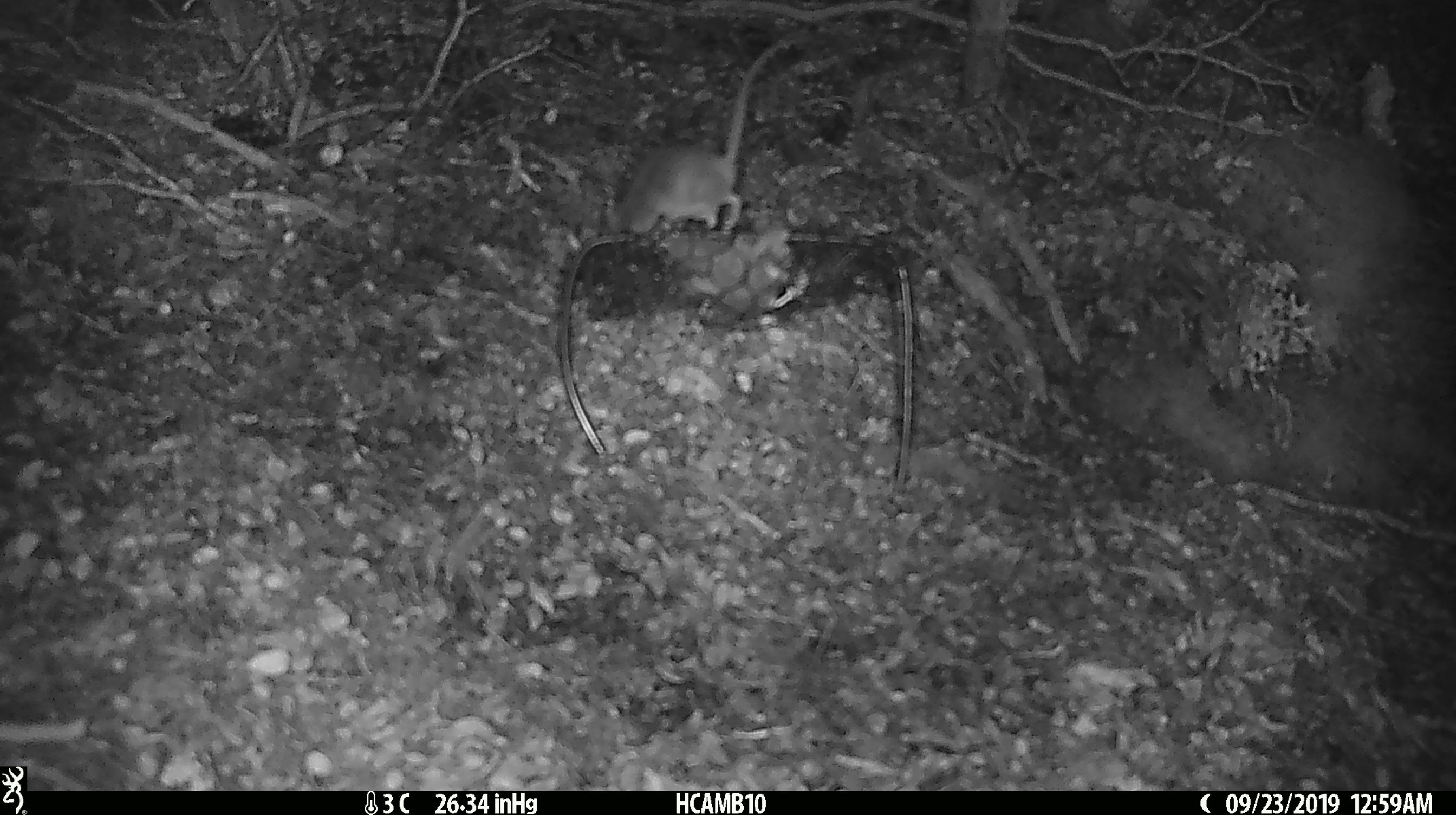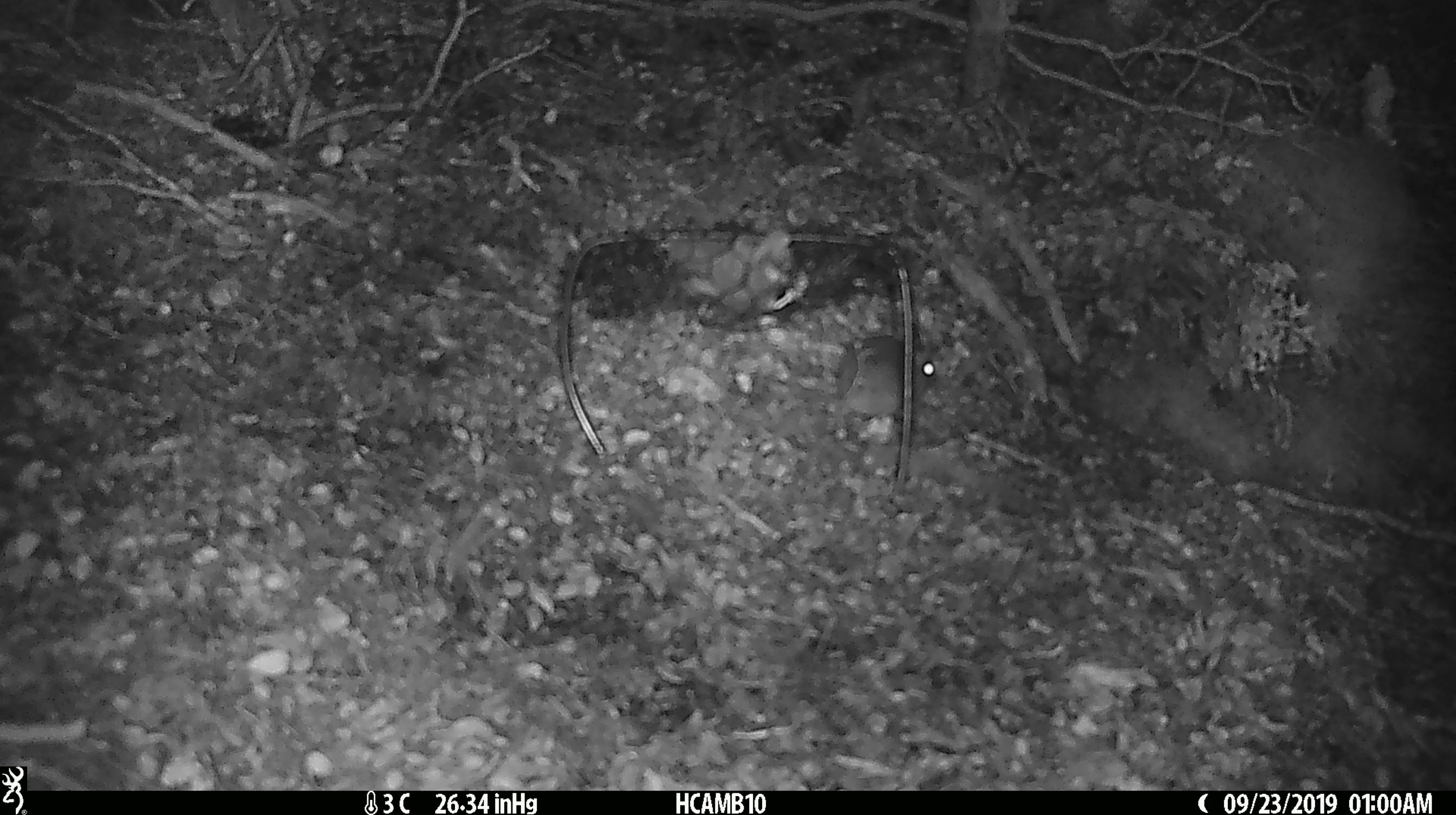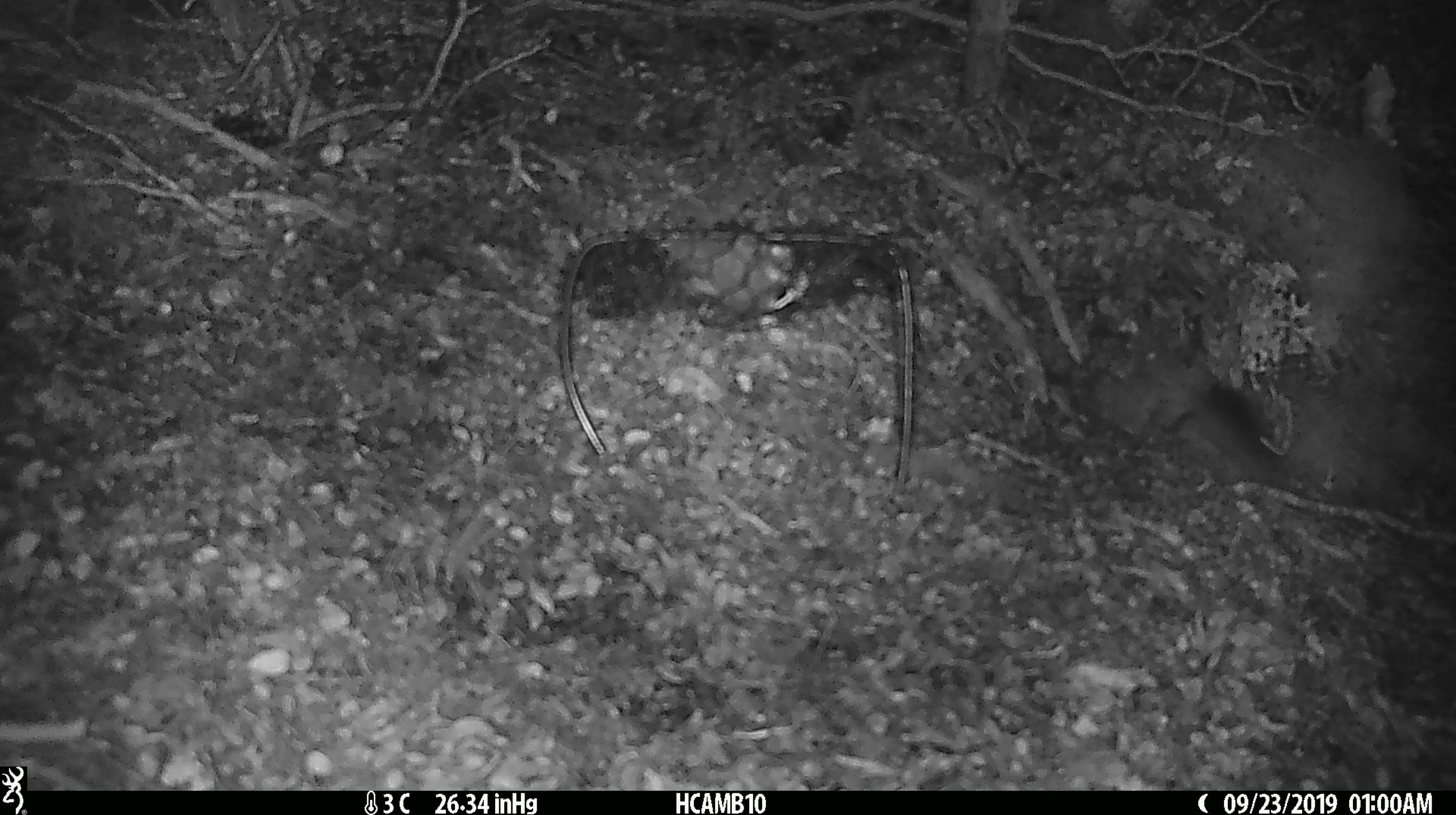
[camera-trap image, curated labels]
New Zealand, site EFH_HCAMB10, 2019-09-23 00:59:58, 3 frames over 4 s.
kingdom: Animalia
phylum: Chordata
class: Mammalia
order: Rodentia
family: Muridae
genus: Mus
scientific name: Mus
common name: mouse